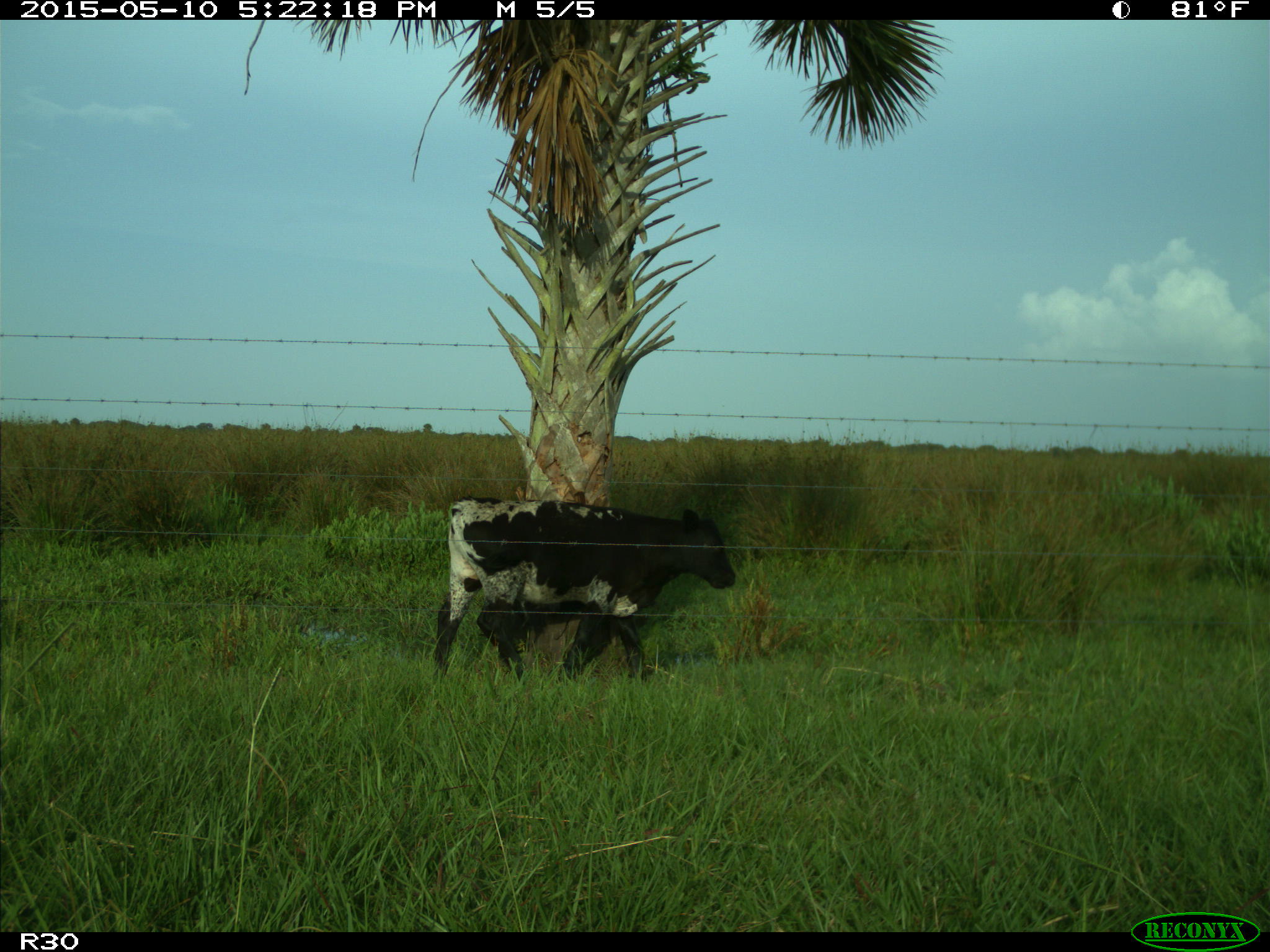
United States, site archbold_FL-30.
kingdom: Animalia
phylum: Chordata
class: Mammalia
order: Artiodactyla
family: Bovidae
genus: Bos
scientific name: Bos taurus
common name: domestic cow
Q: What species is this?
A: Bos taurus (domestic cow).